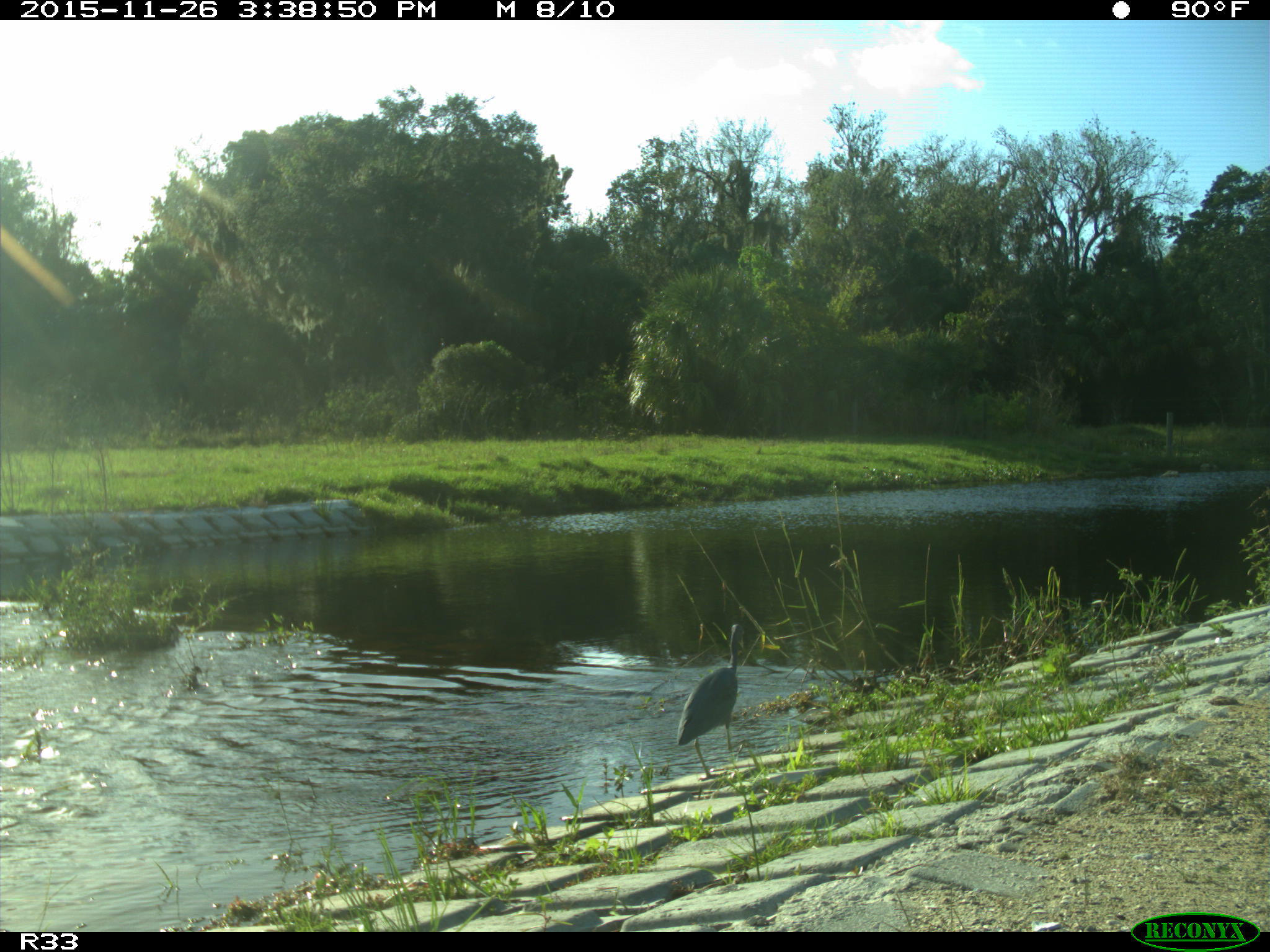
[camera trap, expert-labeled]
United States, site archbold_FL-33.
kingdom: Animalia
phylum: Chordata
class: Aves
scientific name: Aves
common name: birds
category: unidentified bird